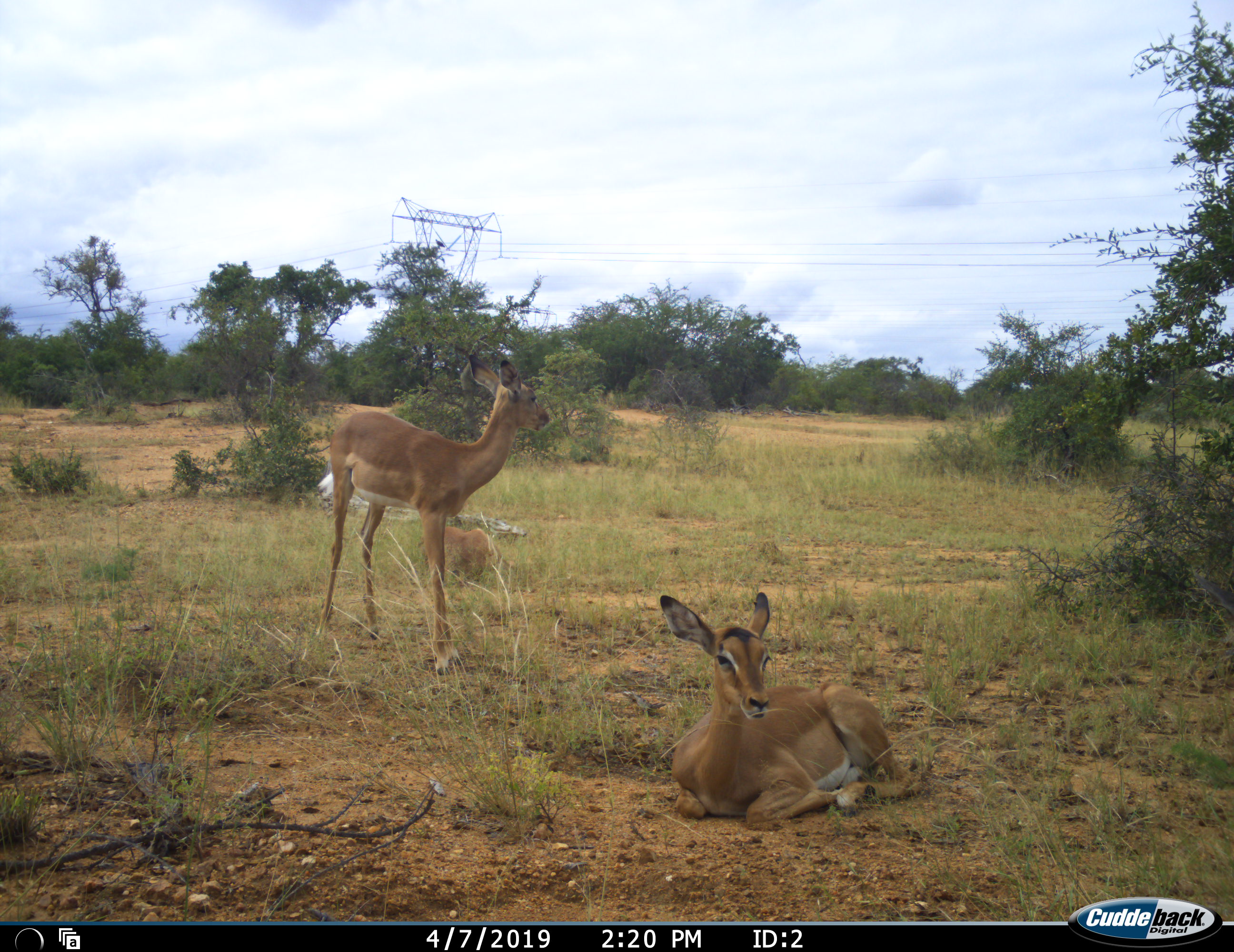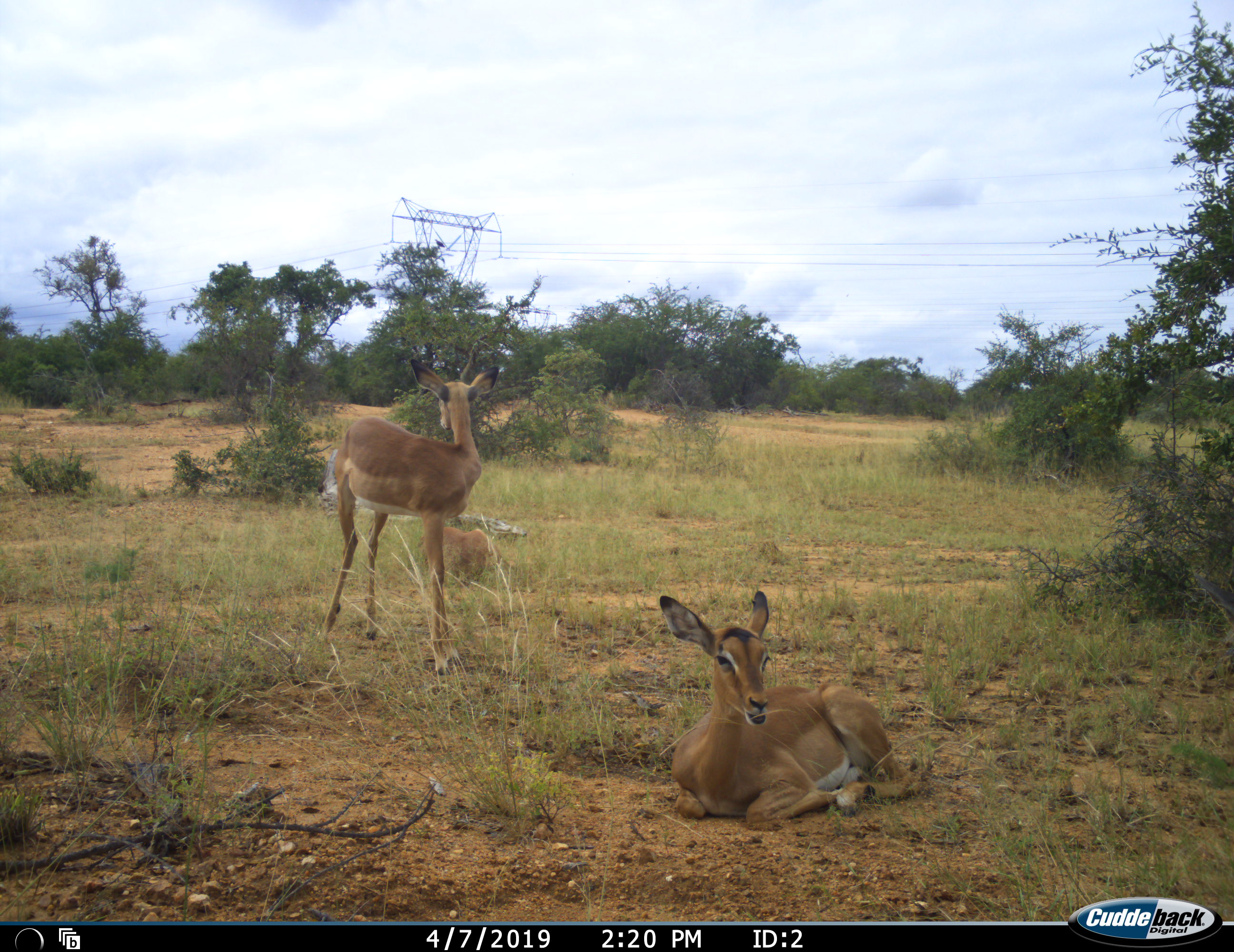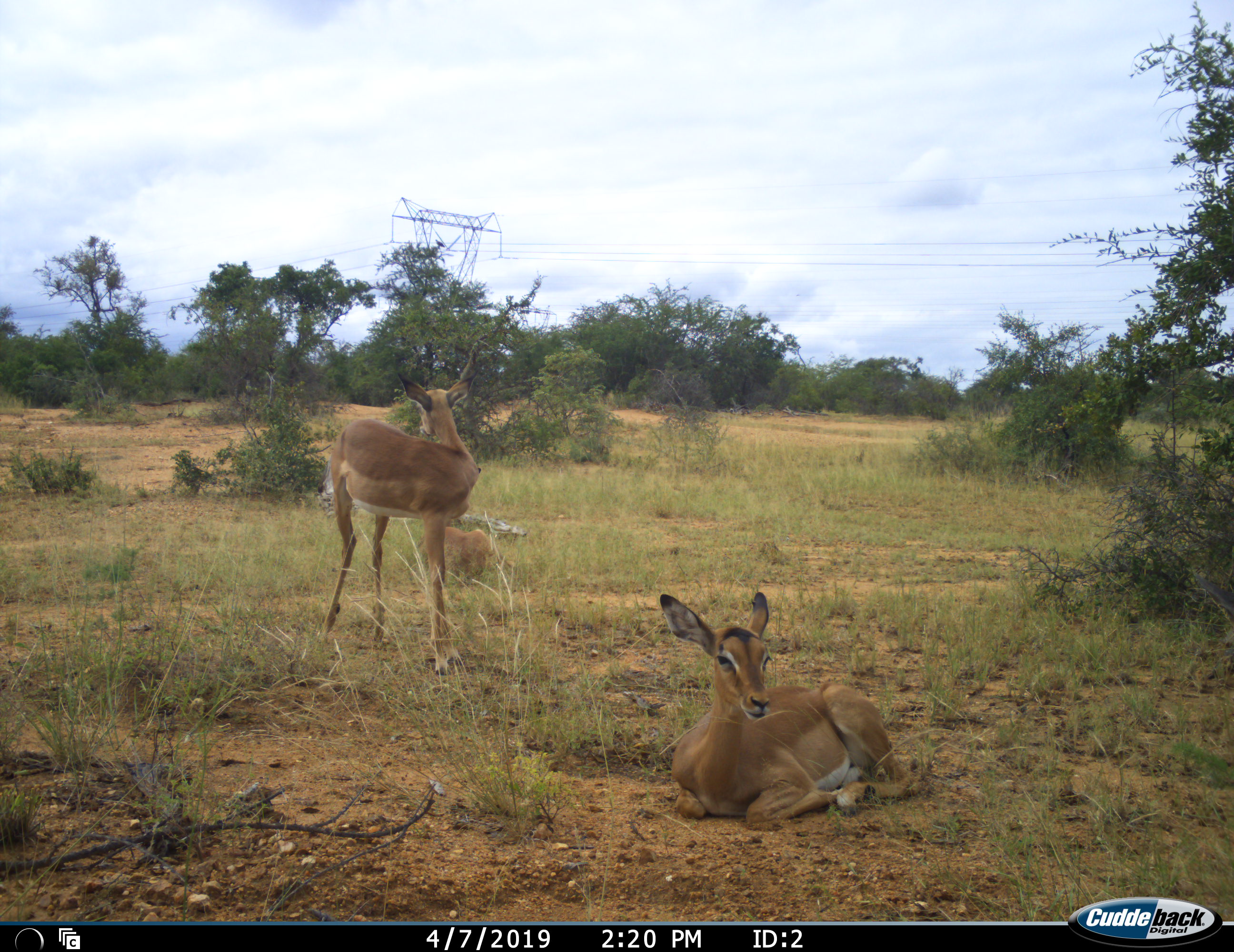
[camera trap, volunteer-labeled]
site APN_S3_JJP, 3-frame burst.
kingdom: Animalia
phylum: Chordata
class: Mammalia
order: Artiodactyla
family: Bovidae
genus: Aepyceros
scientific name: Aepyceros melampus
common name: impala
Impala (Aepyceros melampus), count 3. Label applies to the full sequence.